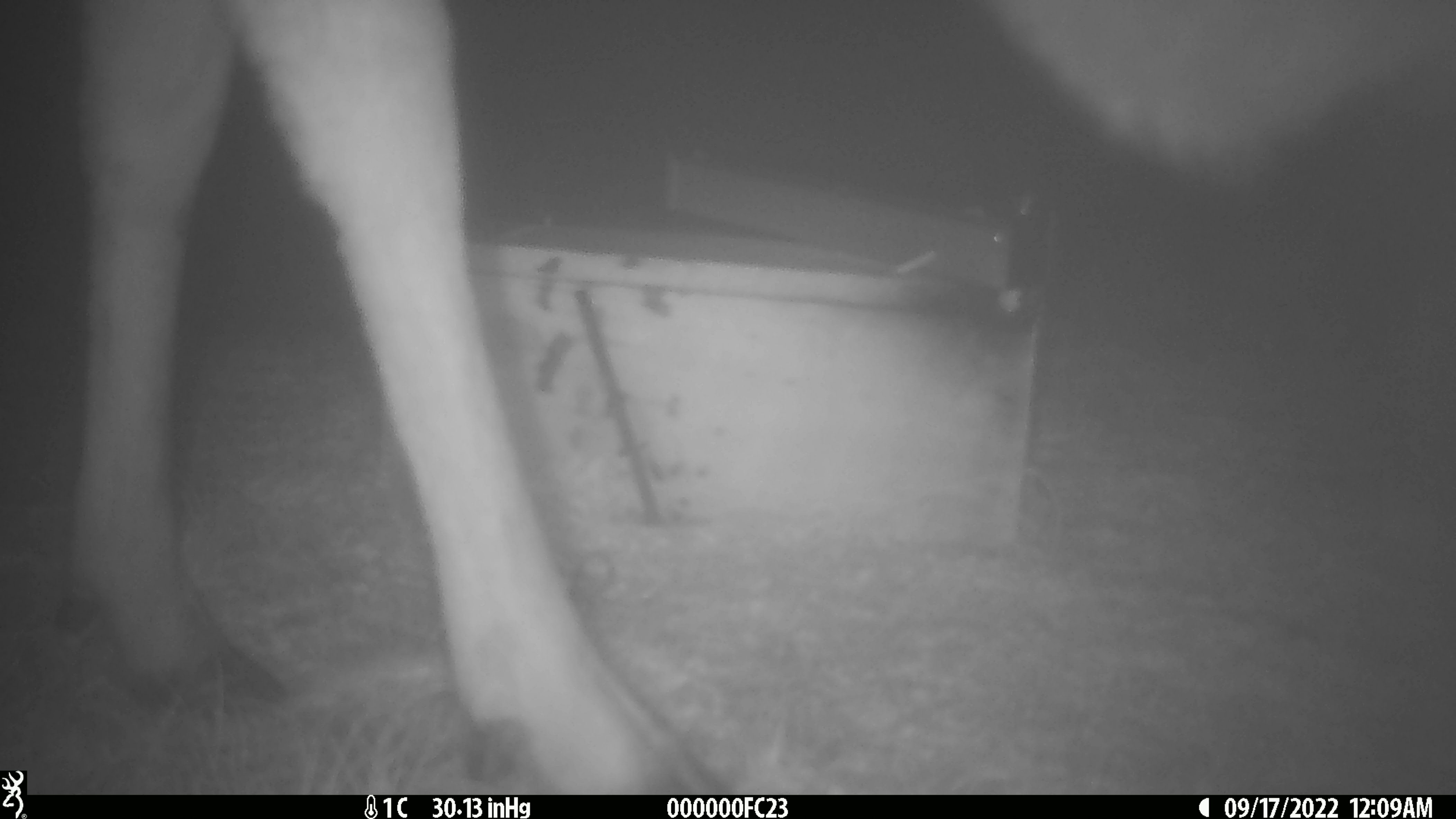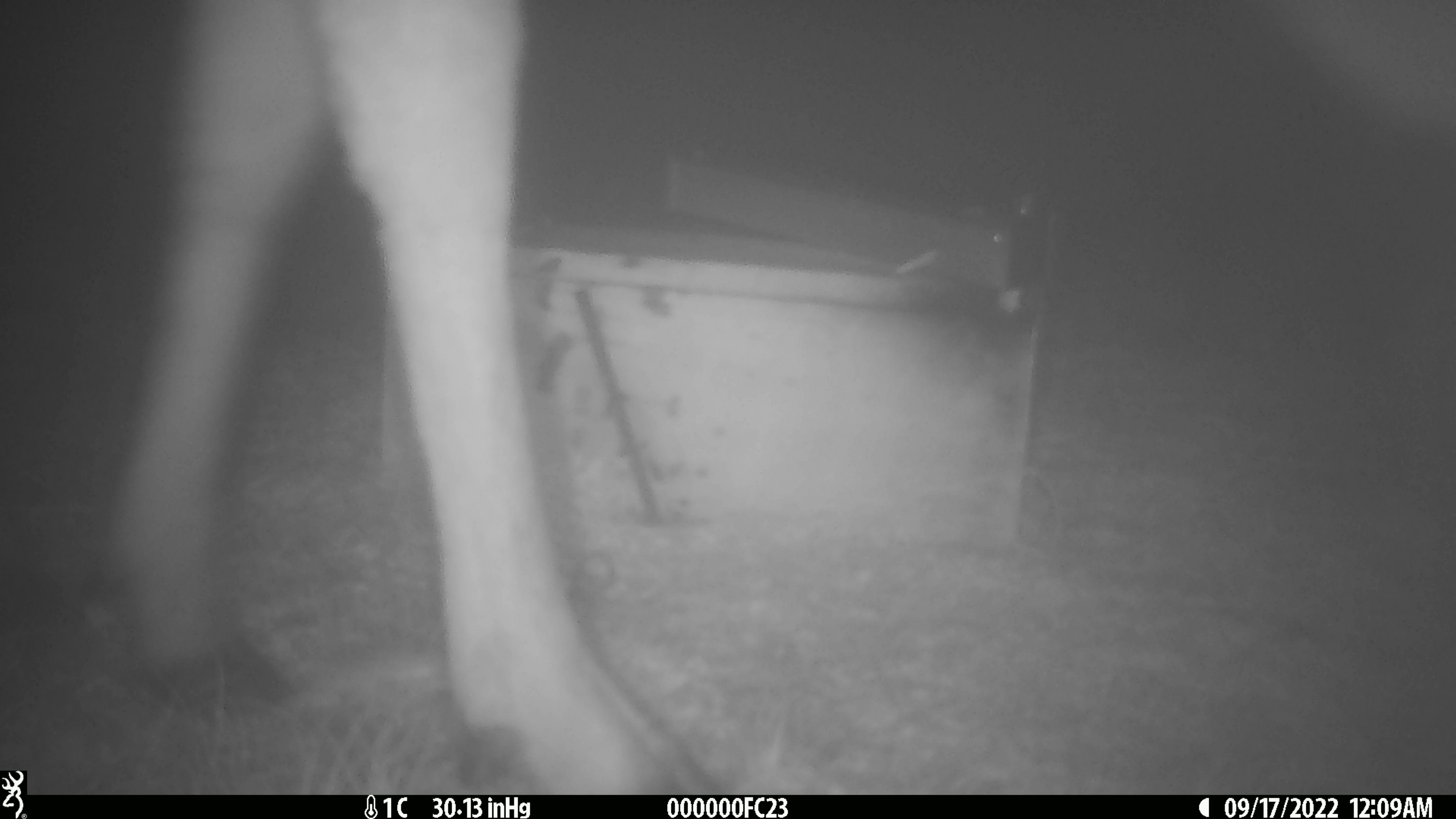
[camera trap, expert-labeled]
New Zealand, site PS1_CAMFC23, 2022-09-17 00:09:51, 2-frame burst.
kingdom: Animalia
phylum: Chordata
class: Mammalia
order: Artiodactyla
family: Cervidae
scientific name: Cervidae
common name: deer